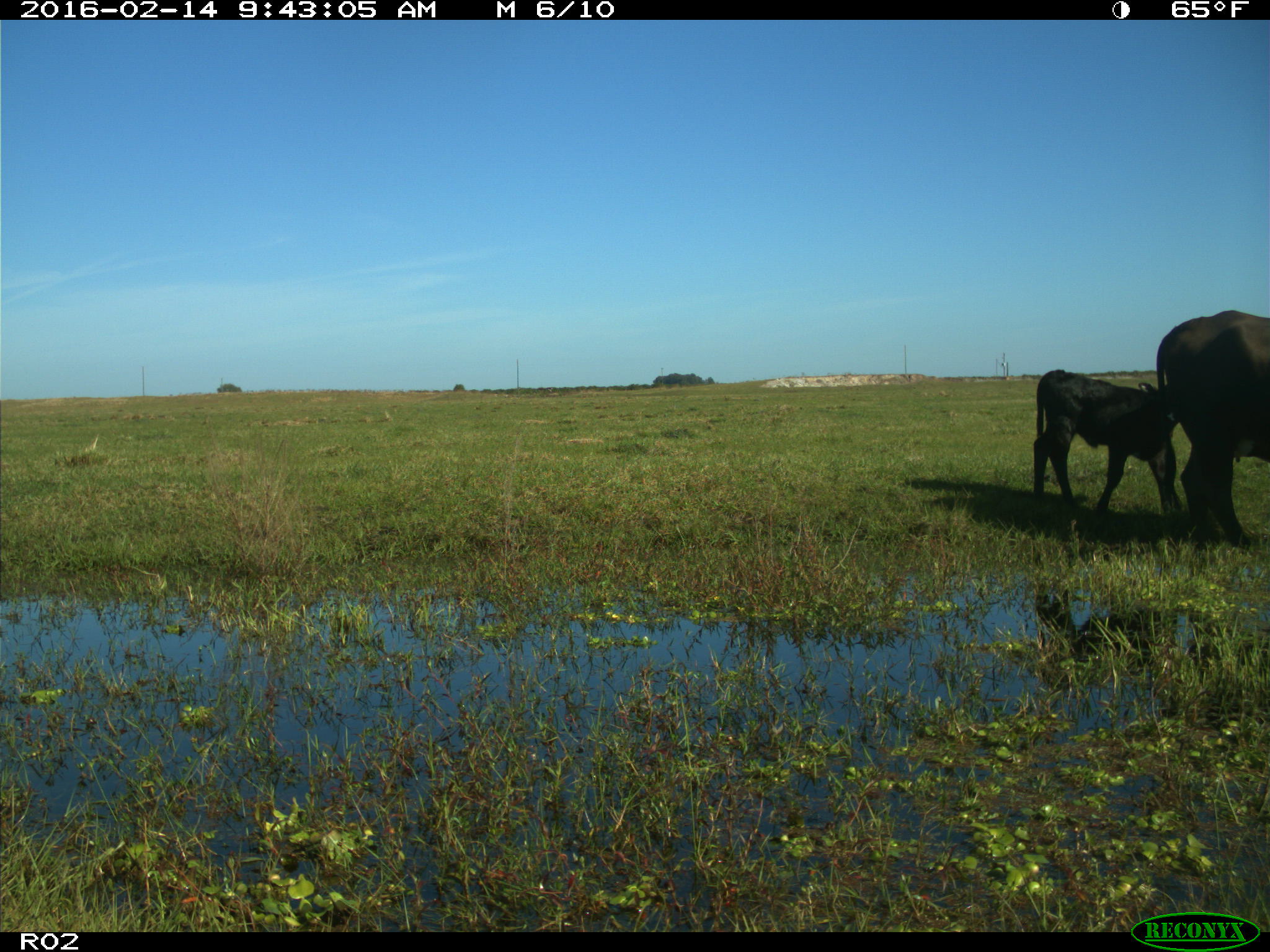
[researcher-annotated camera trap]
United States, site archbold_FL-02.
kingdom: Animalia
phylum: Chordata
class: Mammalia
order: Artiodactyla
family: Bovidae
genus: Bos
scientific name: Bos taurus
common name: domestic cow